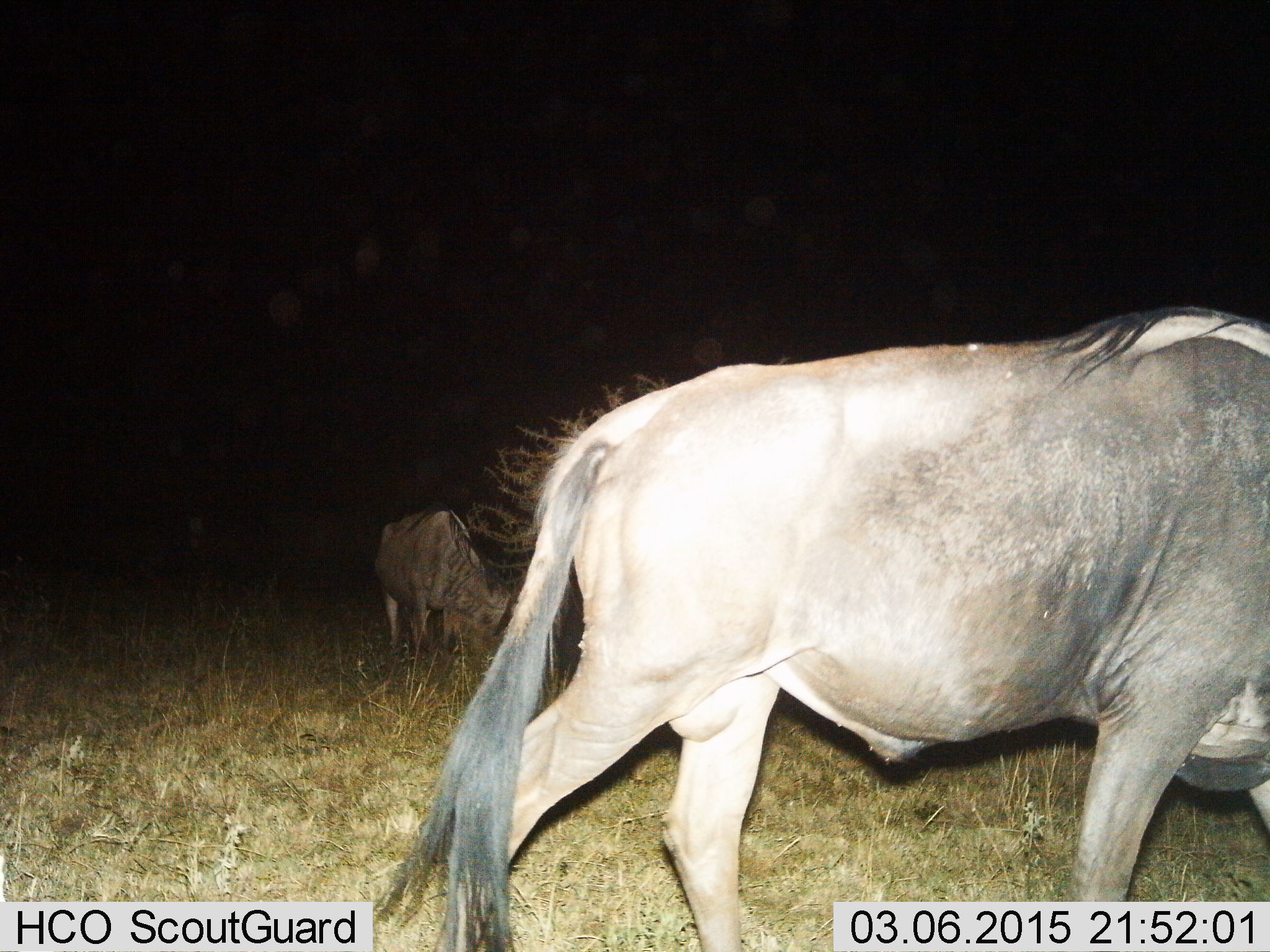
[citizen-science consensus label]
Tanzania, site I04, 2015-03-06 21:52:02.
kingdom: Animalia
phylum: Chordata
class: Mammalia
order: Artiodactyla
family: Bovidae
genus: Connochaetes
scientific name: Connochaetes taurinus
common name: blue wildebeest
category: wildebeest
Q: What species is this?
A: Wildebeest (blue wildebeest) (Connochaetes taurinus).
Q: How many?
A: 2.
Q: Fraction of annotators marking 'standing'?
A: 50%.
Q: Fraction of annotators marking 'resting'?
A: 0%.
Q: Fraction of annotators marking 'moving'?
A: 50%.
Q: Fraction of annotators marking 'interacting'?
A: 0%.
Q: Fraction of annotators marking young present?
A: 0%.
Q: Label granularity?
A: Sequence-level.